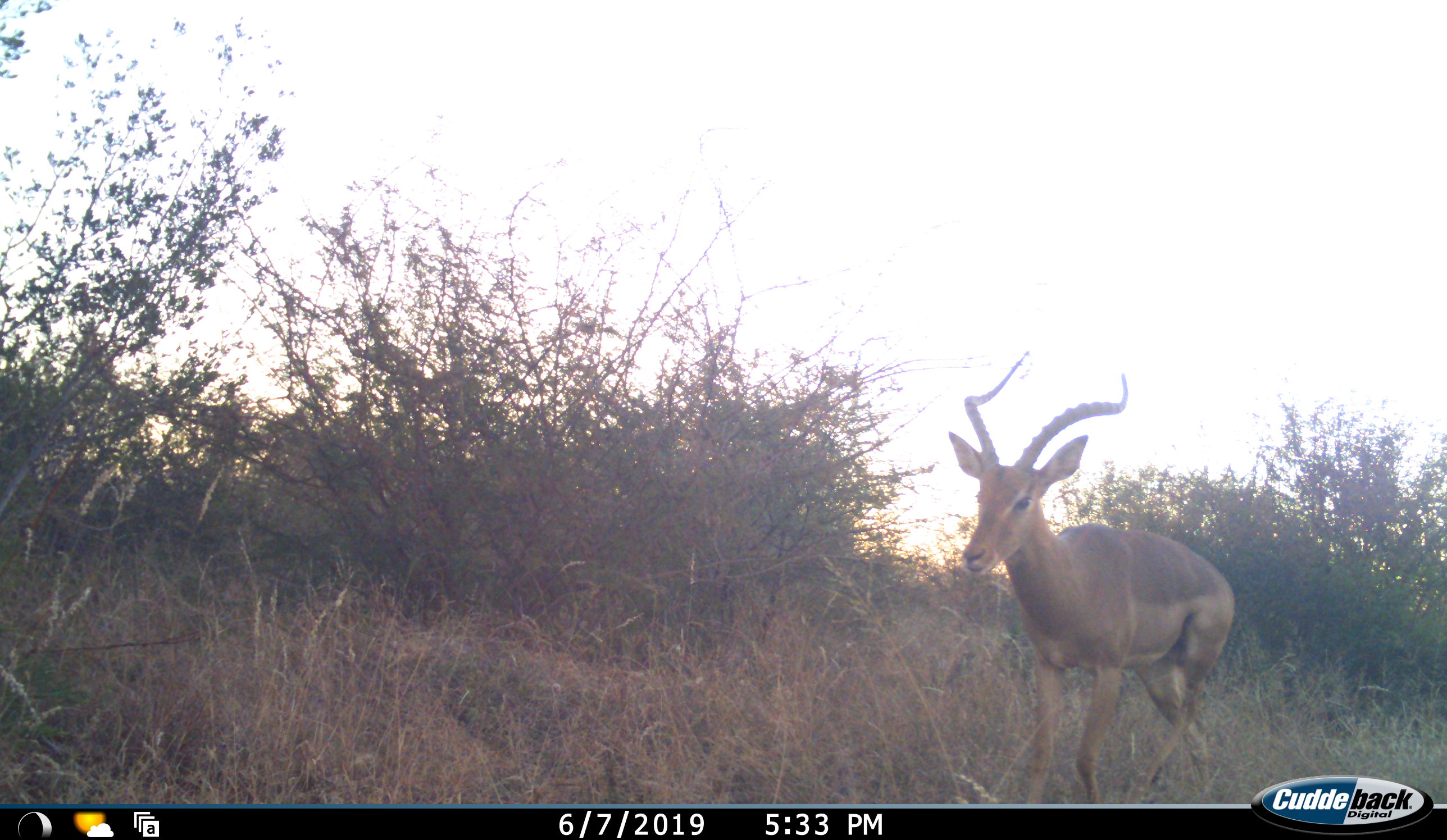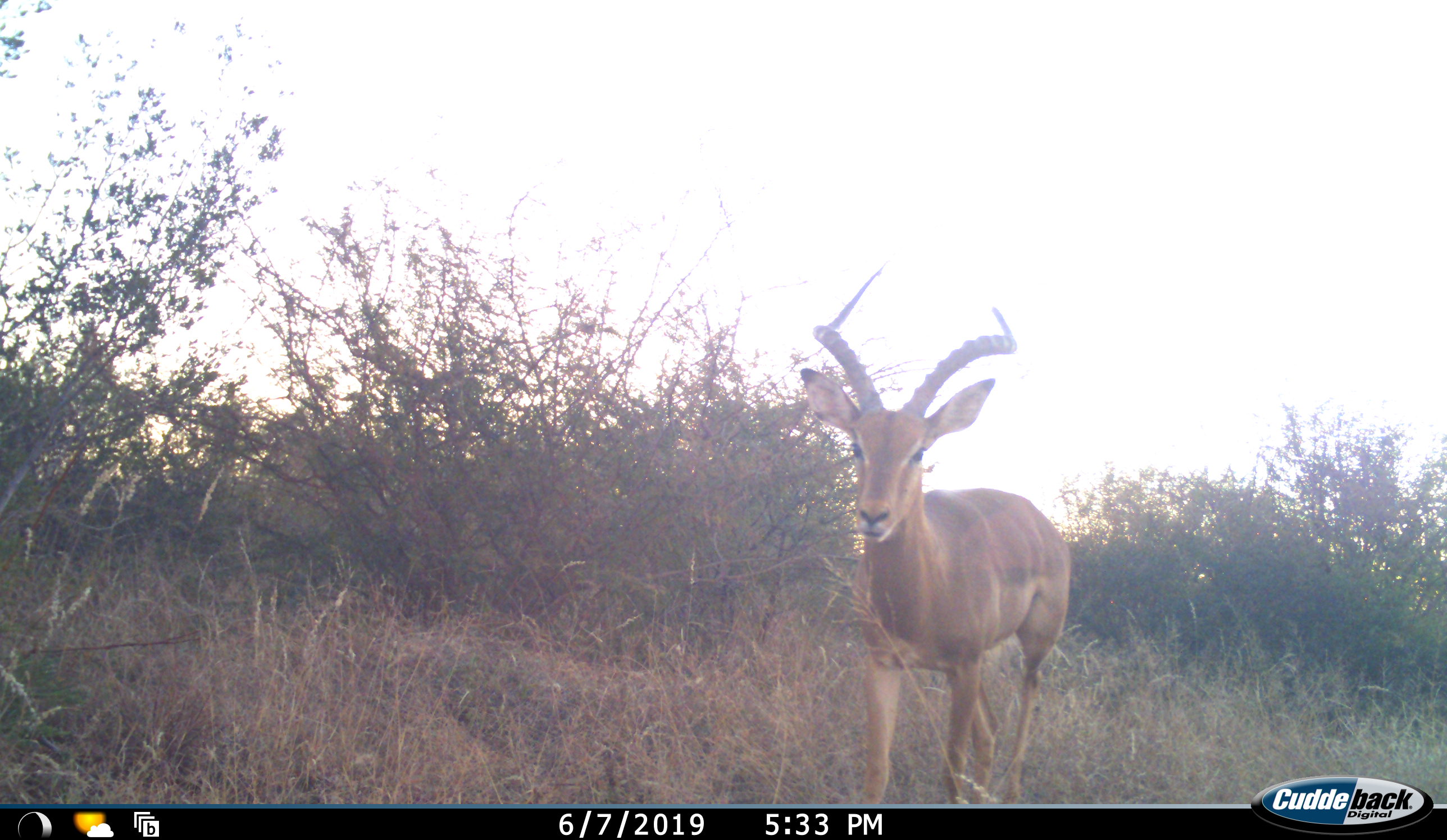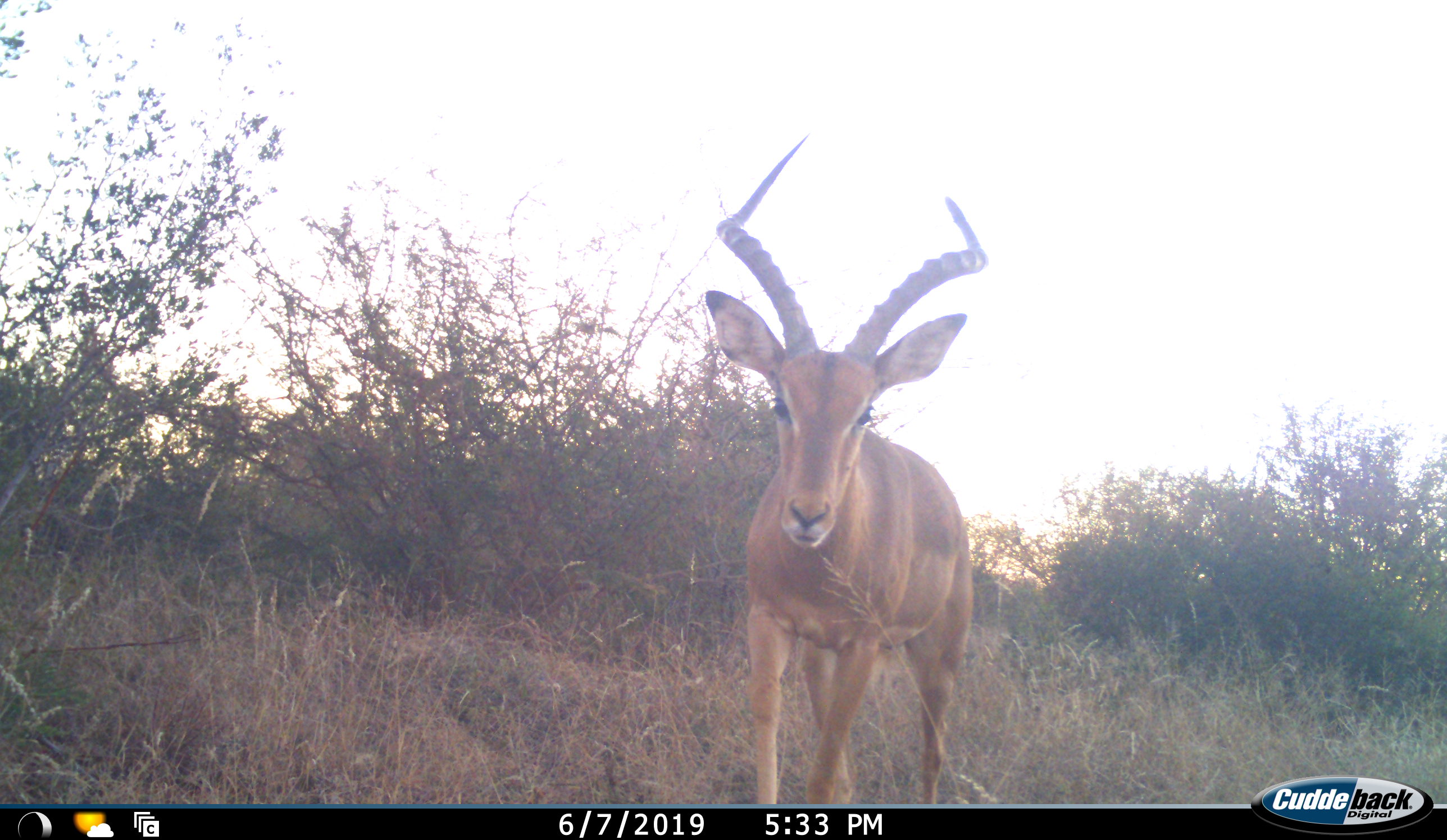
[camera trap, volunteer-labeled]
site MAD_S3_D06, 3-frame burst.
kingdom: Animalia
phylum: Chordata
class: Mammalia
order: Artiodactyla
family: Bovidae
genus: Aepyceros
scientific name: Aepyceros melampus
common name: impala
Impala (Aepyceros melampus), count 1. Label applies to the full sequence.